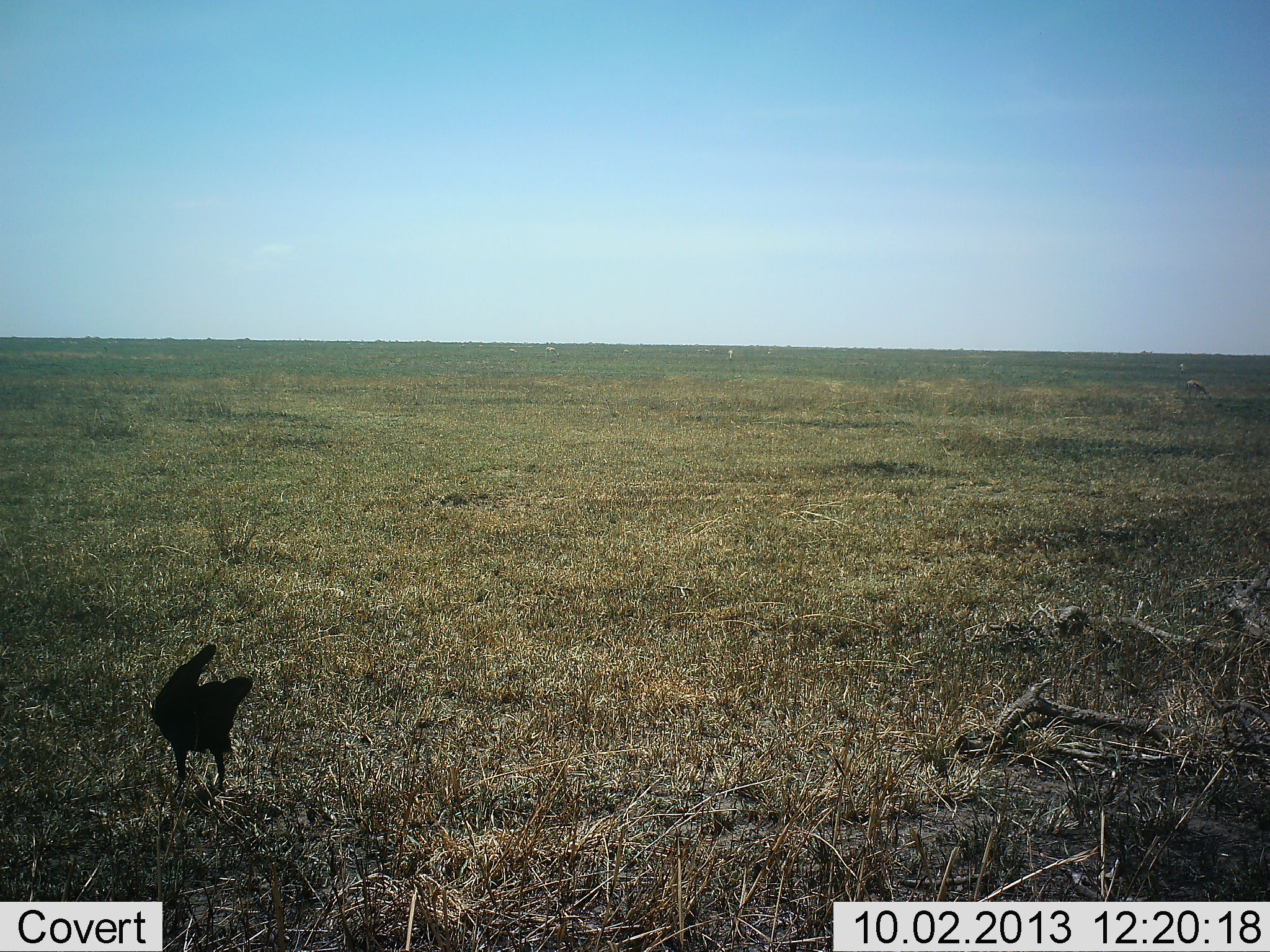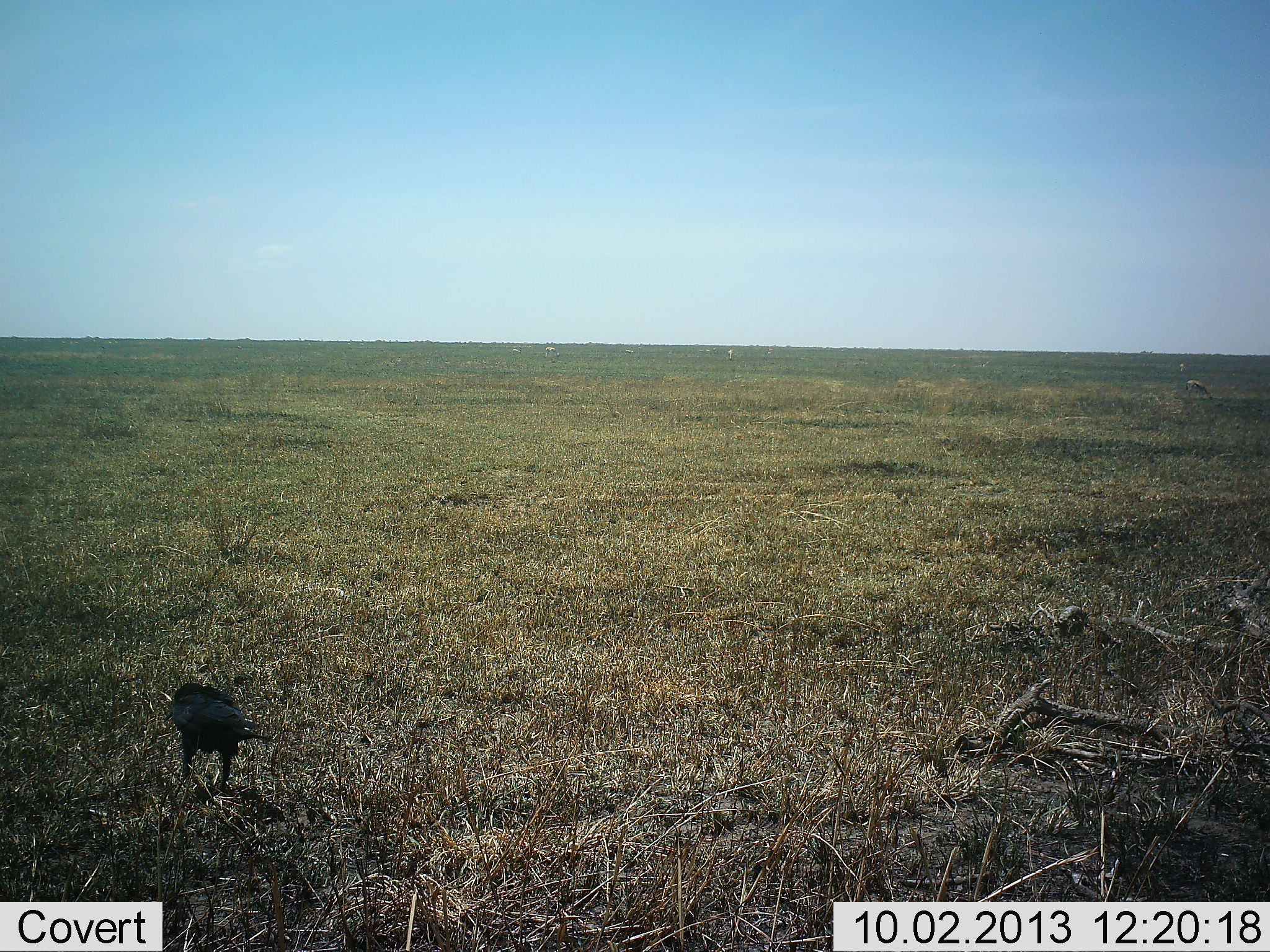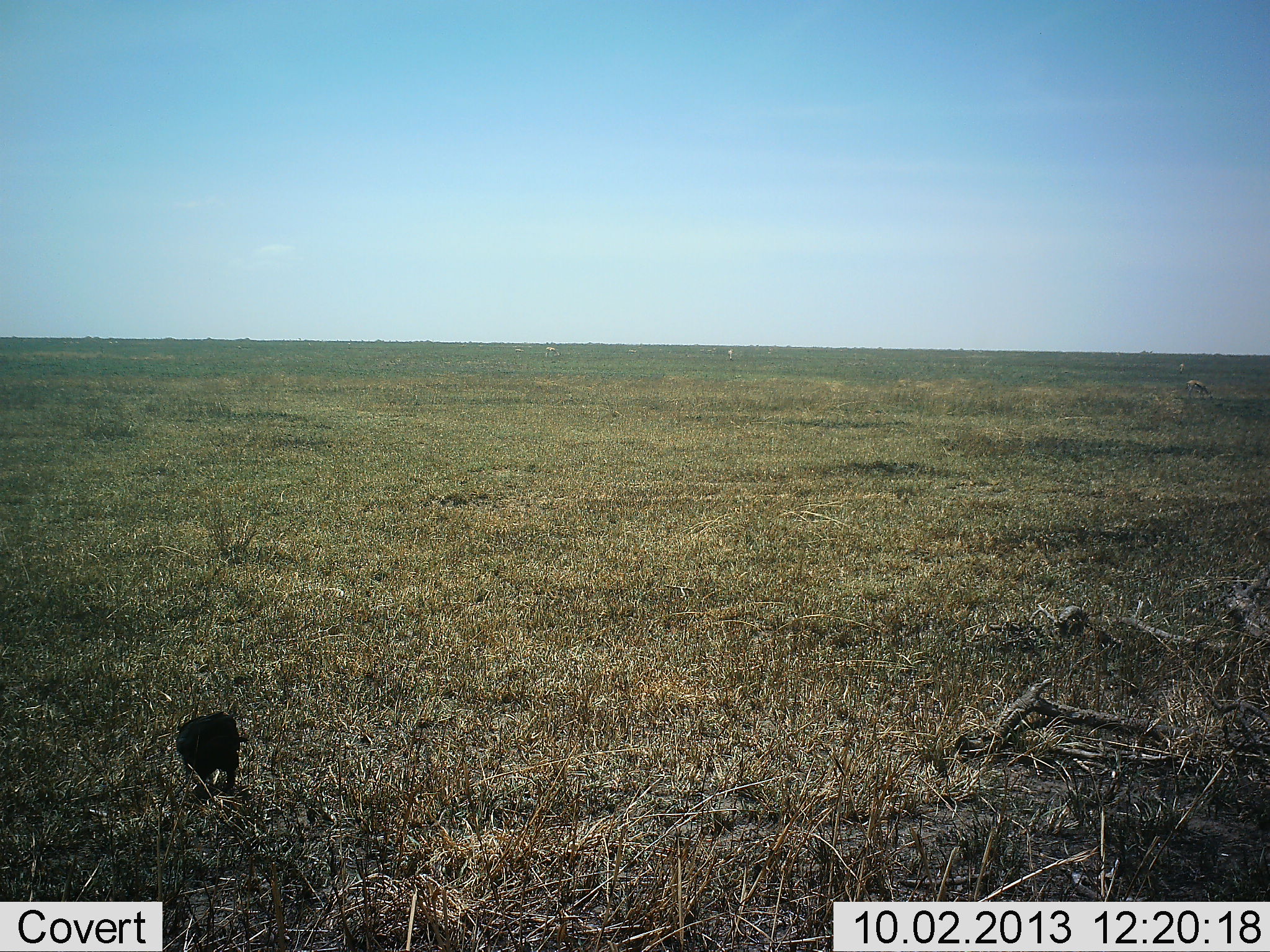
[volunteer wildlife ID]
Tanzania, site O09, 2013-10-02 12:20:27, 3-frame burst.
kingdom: Animalia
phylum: Chordata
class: Aves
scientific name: Aves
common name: bird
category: otherbird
Otherbird (bird) (Aves), count 1. Behavior (volunteer vote fractions): standing 67%, resting 0%, moving 17%, interacting 0%. Young present (vote fraction): 0%. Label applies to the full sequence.